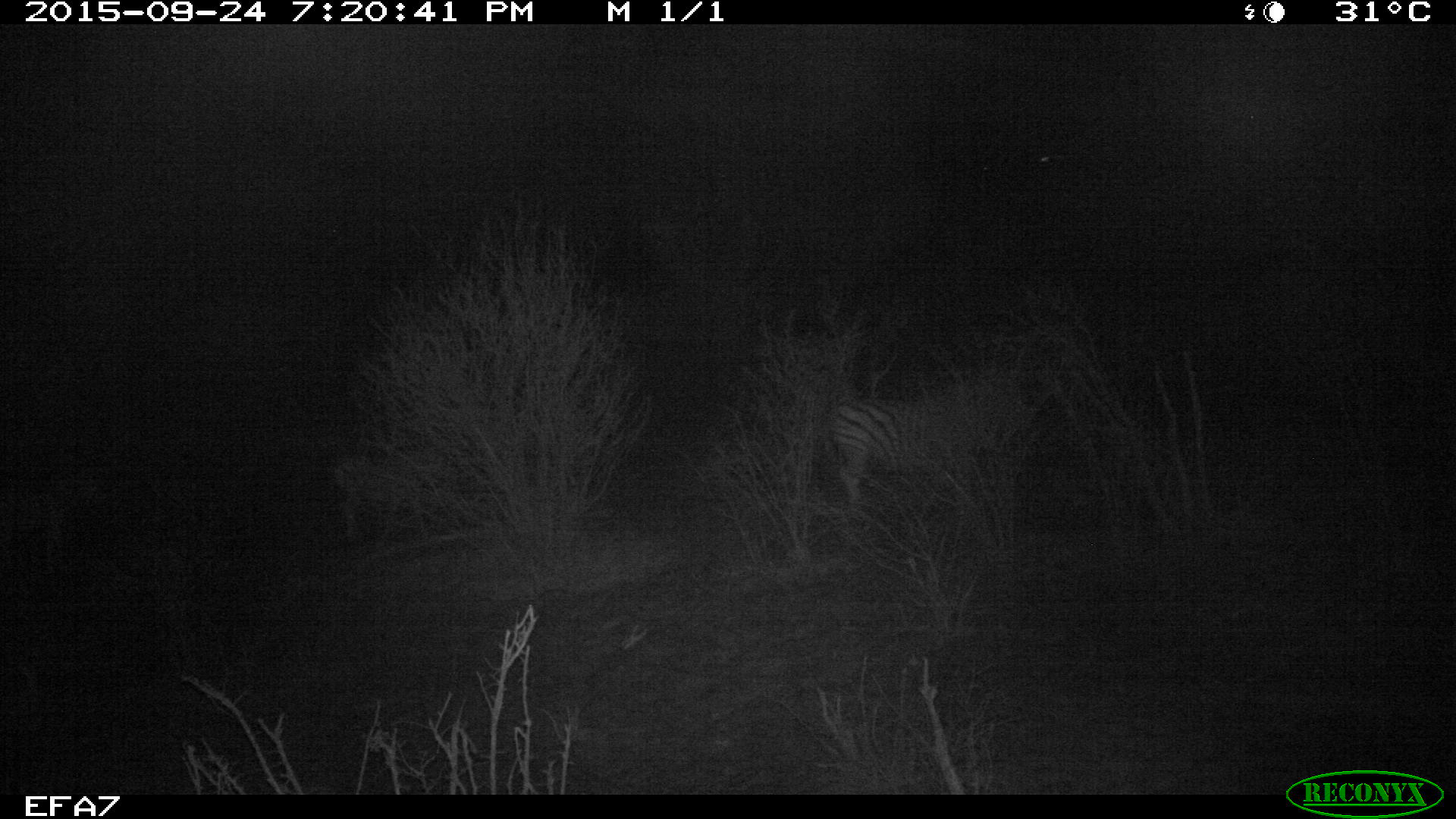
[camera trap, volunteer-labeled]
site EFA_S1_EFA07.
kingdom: Animalia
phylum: Chordata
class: Mammalia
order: Perissodactyla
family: Equidae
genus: Equus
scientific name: Equus quagga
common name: plains zebra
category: zebraplains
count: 1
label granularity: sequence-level